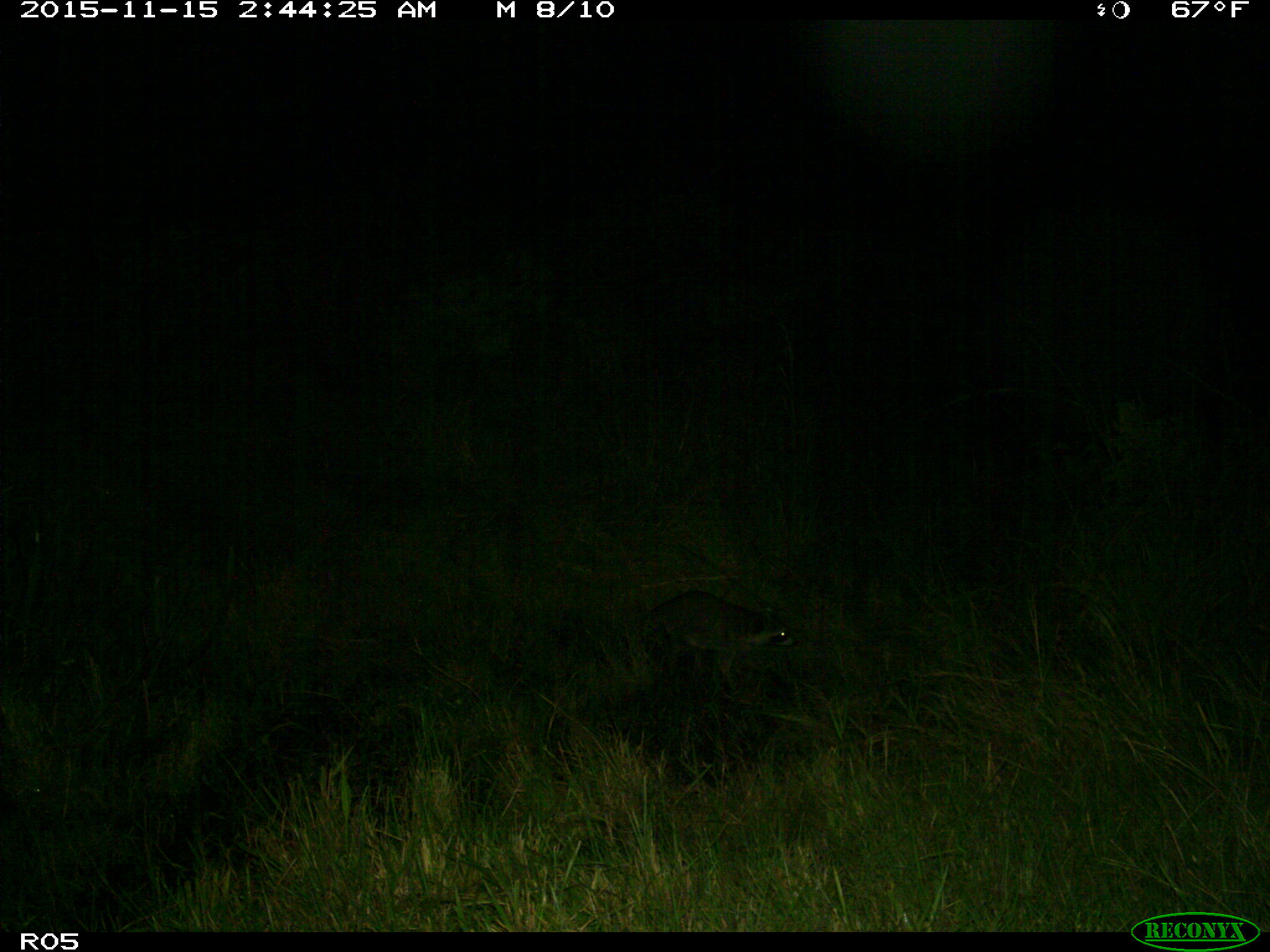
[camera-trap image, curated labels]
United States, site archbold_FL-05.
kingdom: Animalia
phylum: Chordata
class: Mammalia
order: Carnivora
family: Procyonidae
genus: Procyon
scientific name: Procyon lotor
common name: common raccoon